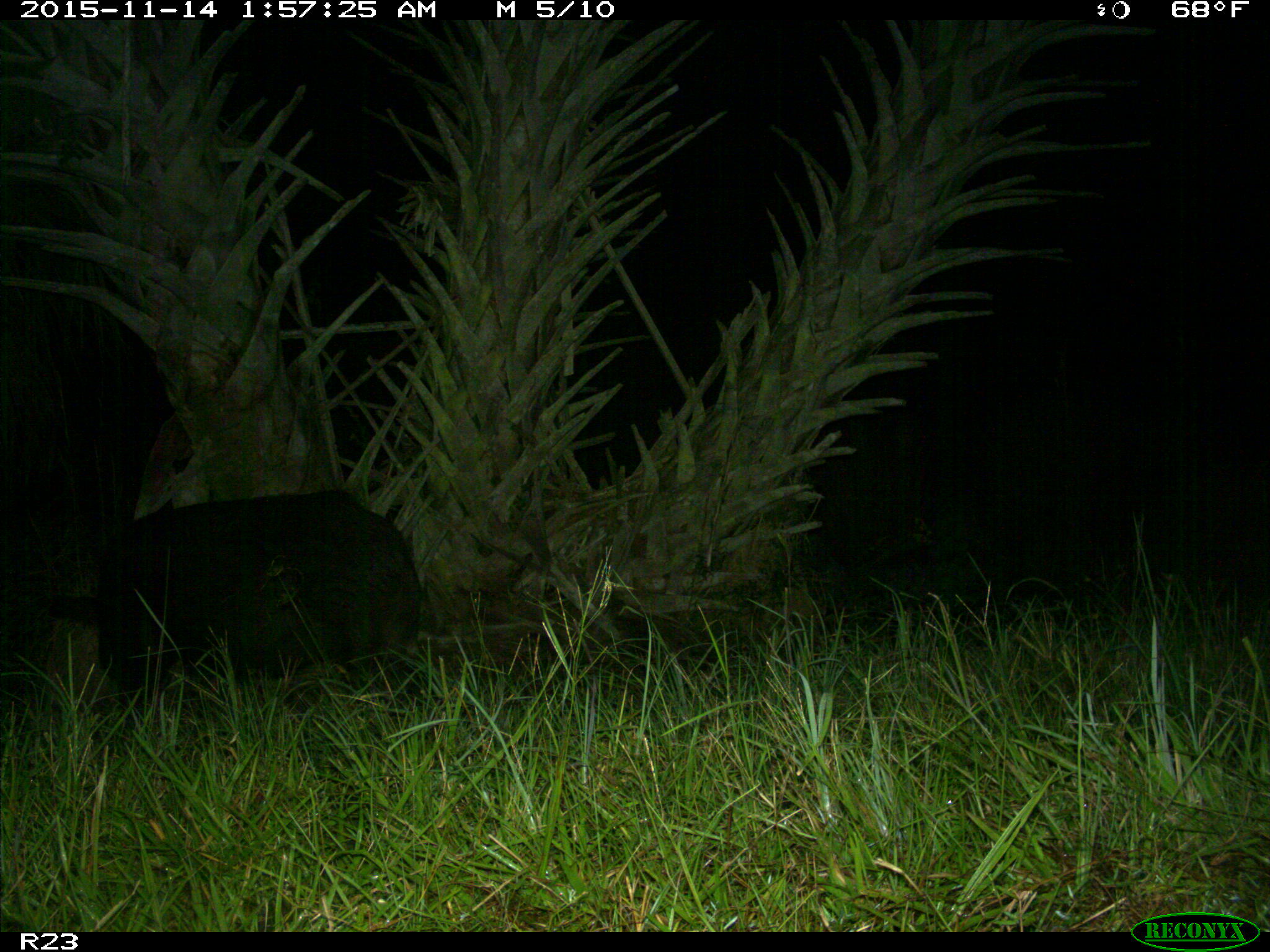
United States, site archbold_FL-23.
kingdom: Animalia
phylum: Chordata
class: Mammalia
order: Artiodactyla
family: Suidae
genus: Sus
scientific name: Sus scrofa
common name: wild boar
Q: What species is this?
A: Sus scrofa (wild boar).